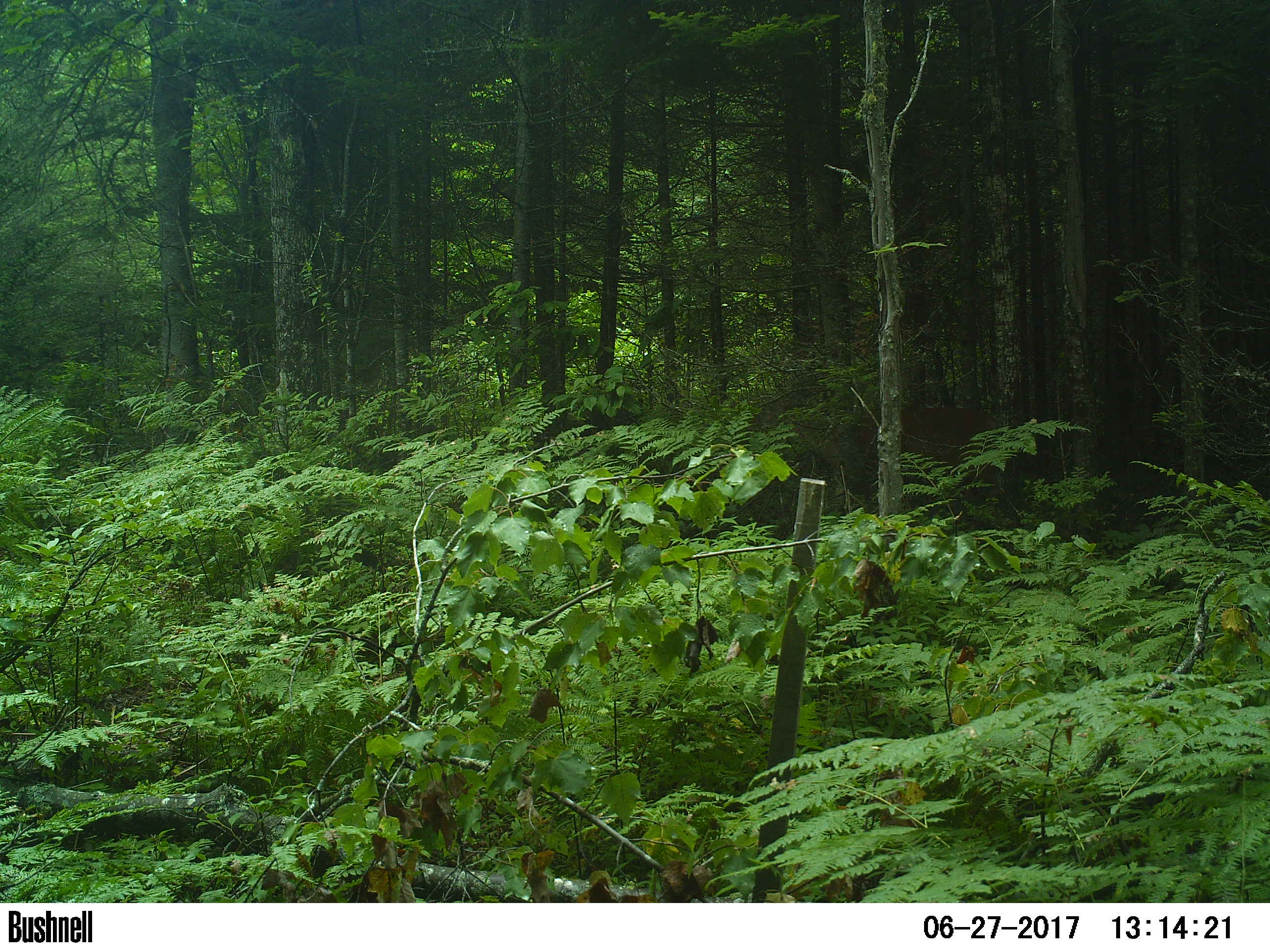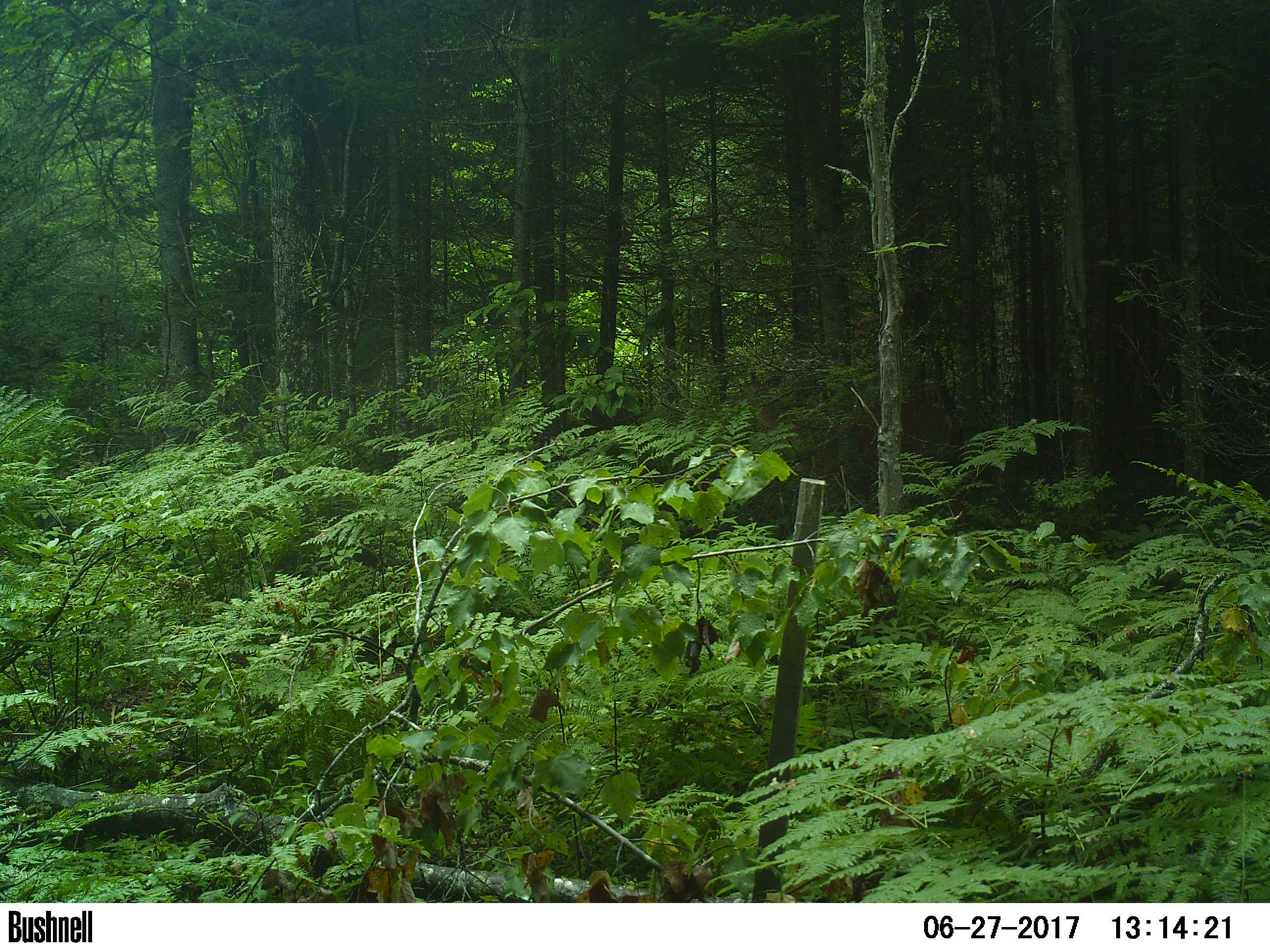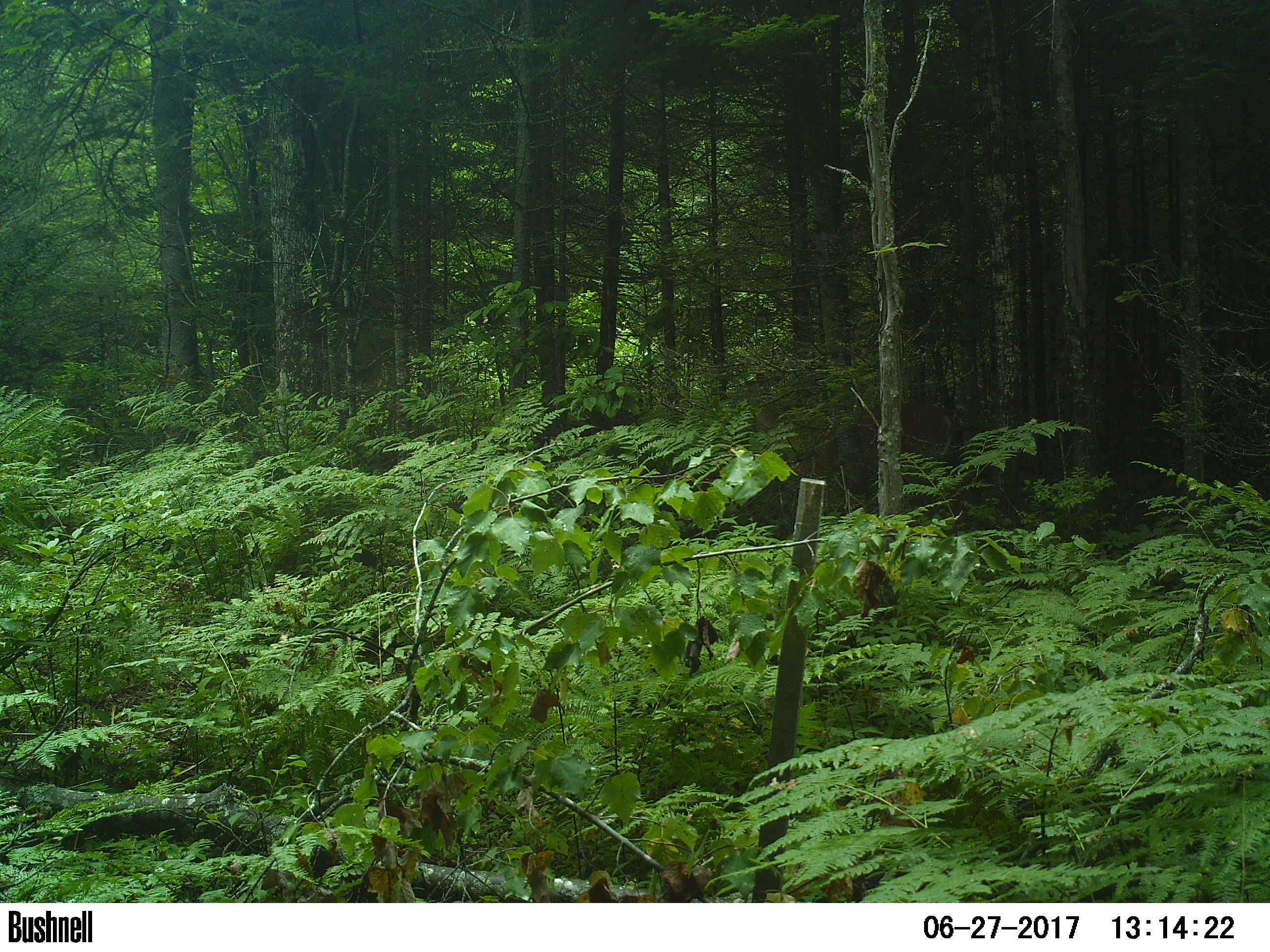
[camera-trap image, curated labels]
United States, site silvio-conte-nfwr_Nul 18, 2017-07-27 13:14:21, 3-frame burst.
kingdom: Animalia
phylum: Chordata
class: Mammalia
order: Artiodactyla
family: Cervidae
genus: Odocoileus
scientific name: Odocoileus virginianus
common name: white-tailed deer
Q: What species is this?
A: White-tailed deer (Odocoileus virginianus).